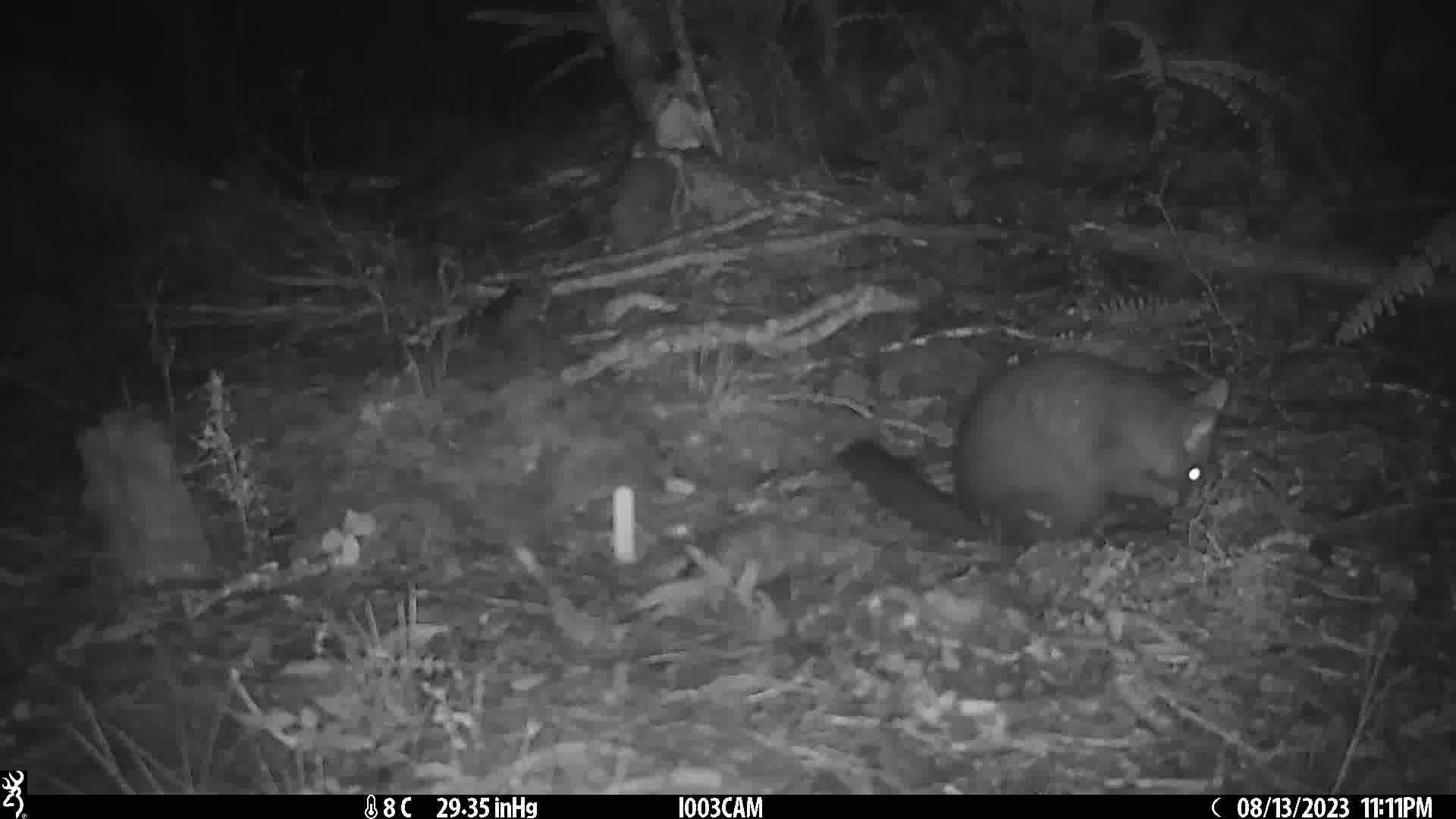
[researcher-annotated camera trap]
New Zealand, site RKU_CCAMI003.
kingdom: Animalia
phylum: Chordata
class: Mammalia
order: Diprotodontia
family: Phalangeridae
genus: Trichosurus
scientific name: Trichosurus vulpecula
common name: common brushtail possum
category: possum